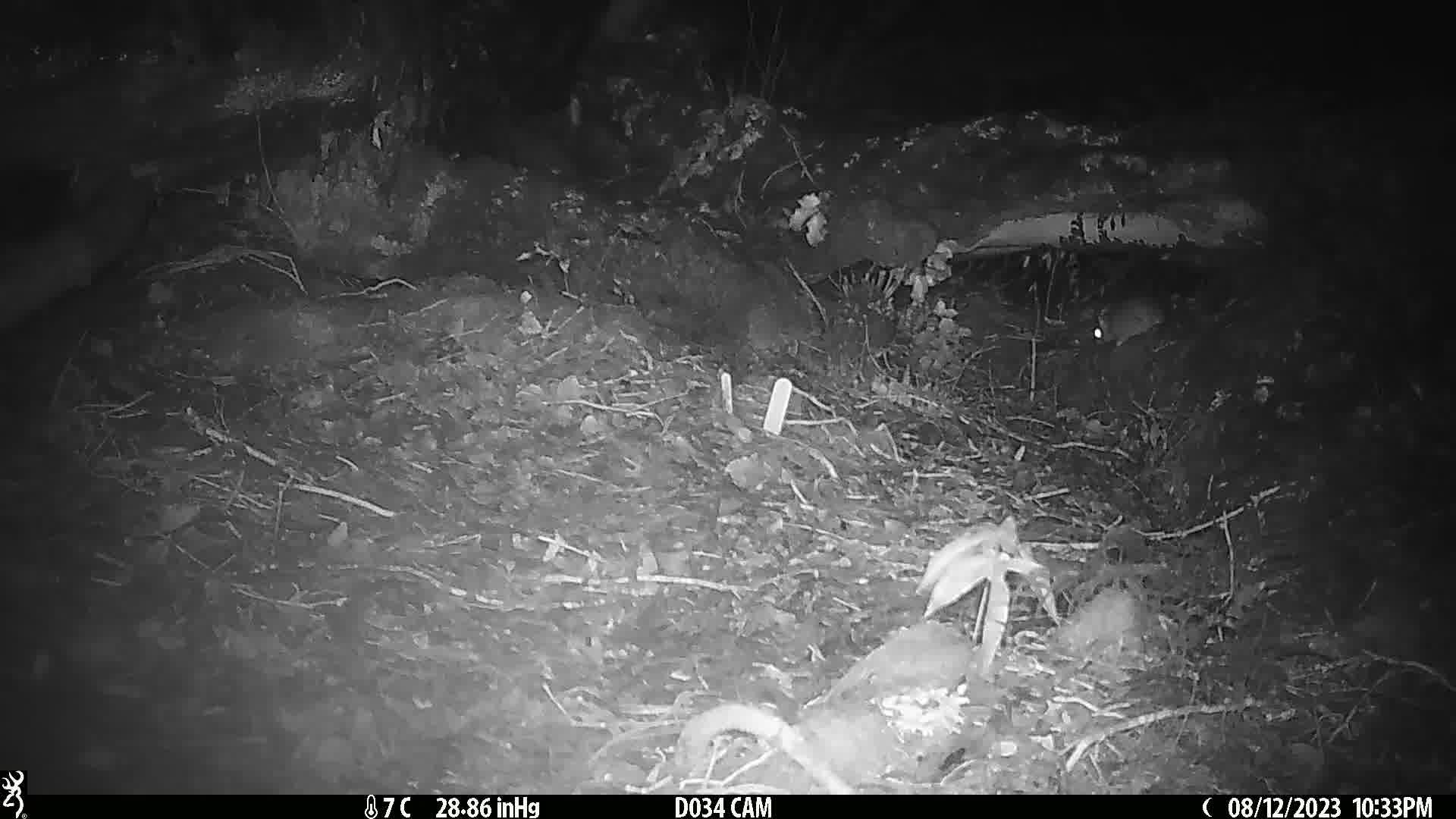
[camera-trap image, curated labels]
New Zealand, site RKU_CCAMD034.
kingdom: Animalia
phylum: Chordata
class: Mammalia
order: Rodentia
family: Muridae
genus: Rattus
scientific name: Rattus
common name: rat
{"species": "rat (Rattus)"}